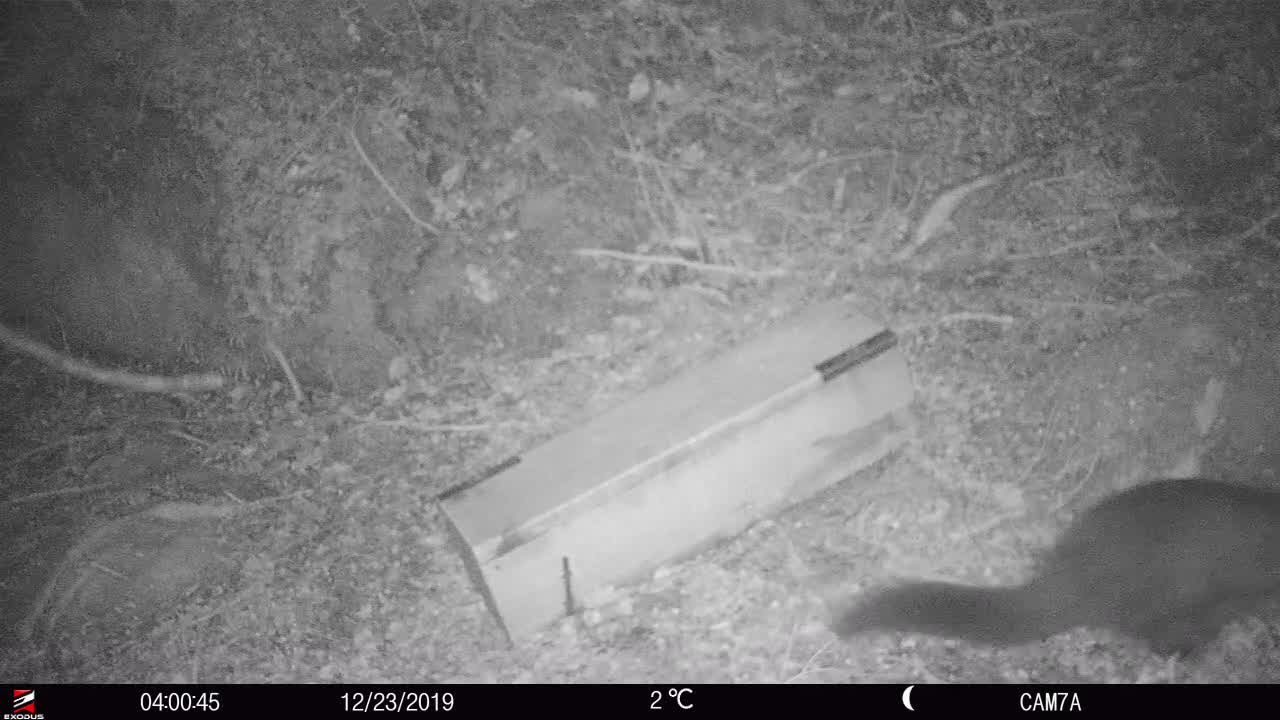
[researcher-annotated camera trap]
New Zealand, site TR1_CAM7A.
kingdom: Animalia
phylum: Chordata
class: Mammalia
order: Diprotodontia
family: Phalangeridae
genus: Trichosurus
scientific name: Trichosurus vulpecula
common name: common brushtail possum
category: possum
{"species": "possum (common brushtail possum) (Trichosurus vulpecula)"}